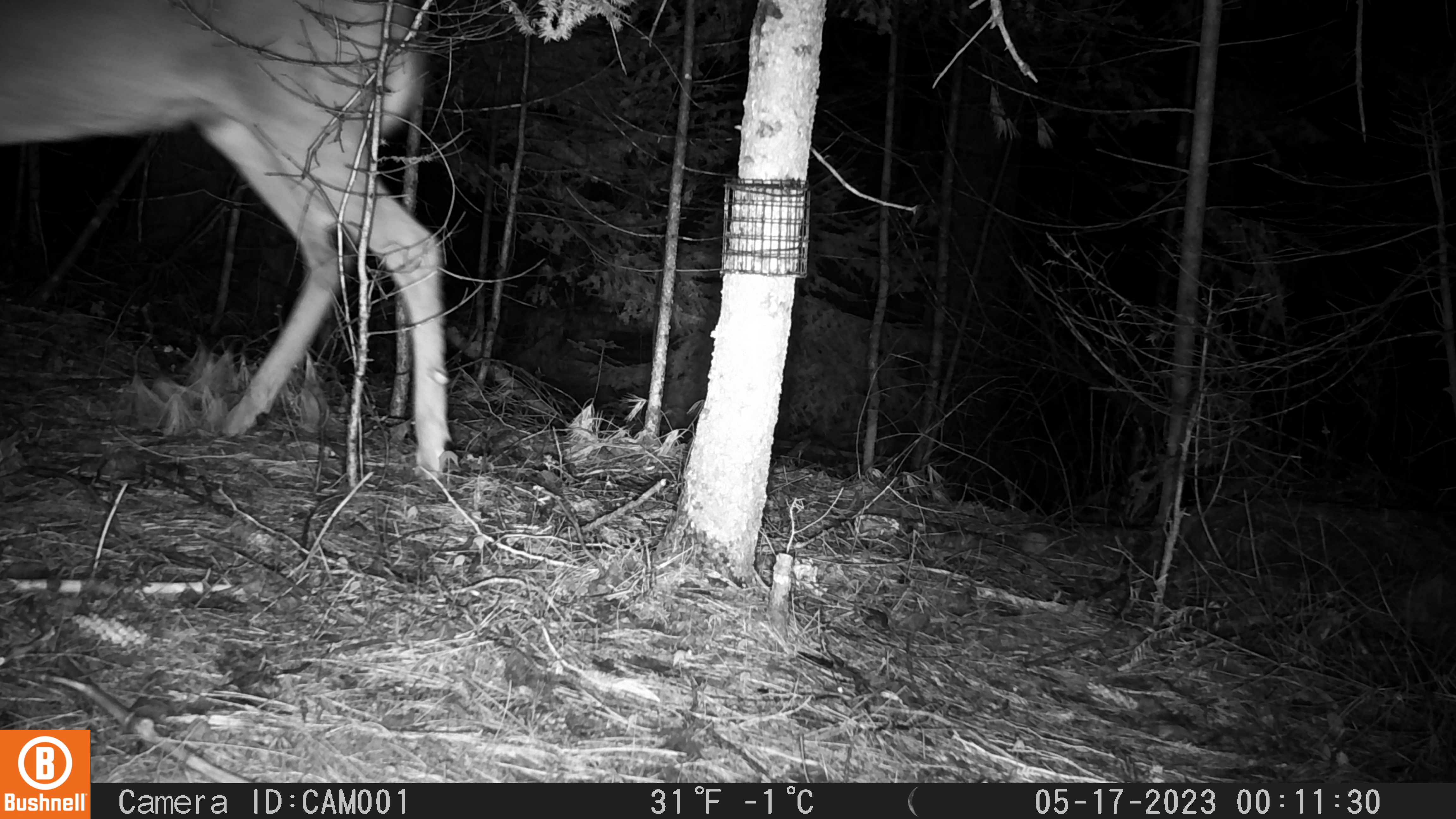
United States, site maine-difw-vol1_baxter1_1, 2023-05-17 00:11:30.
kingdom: Animalia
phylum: Chordata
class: Mammalia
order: Artiodactyla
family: Cervidae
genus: Odocoileus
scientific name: Odocoileus virginianus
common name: white-tailed deer